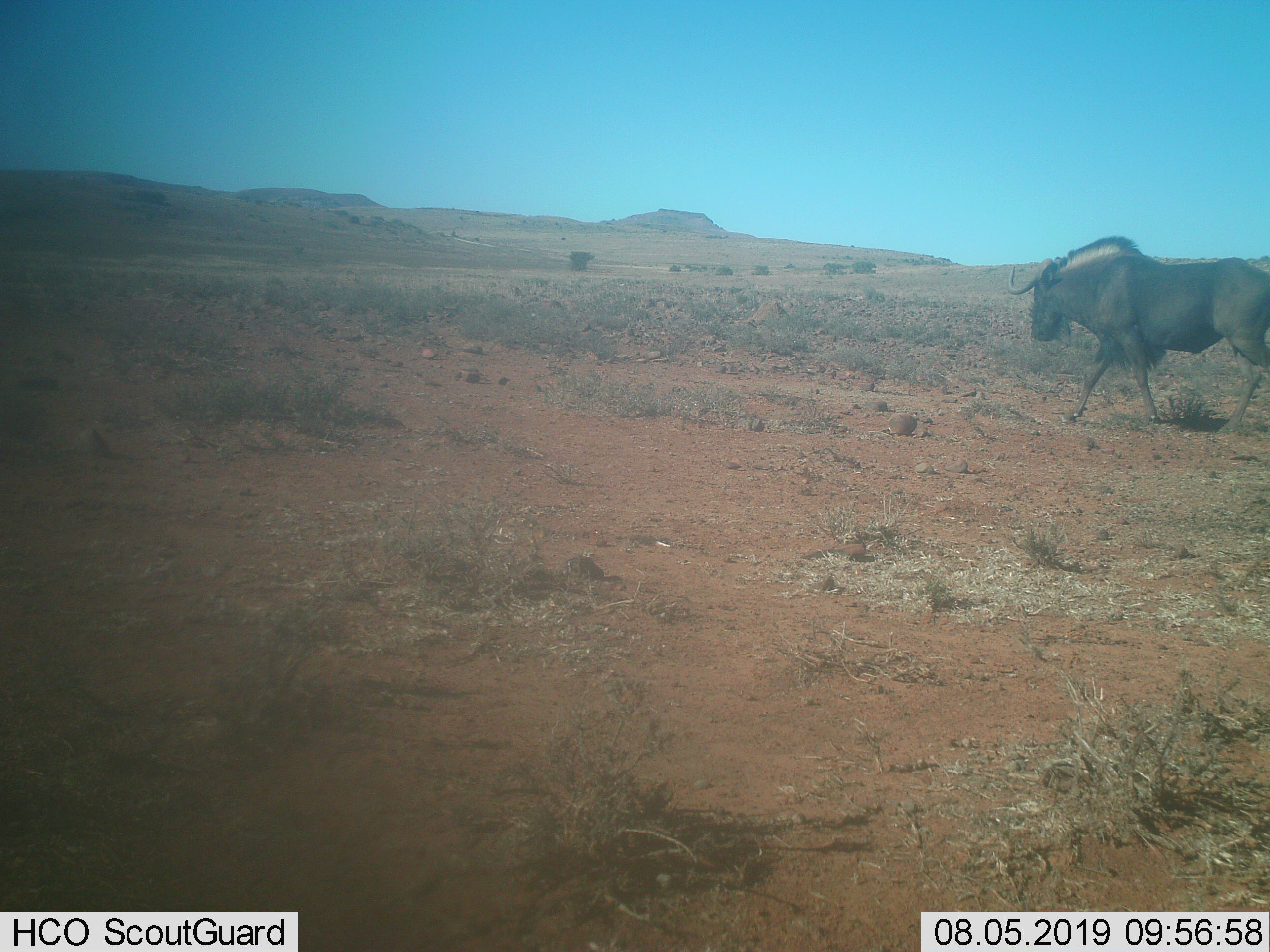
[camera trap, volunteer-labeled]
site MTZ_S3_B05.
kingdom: Animalia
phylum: Chordata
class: Mammalia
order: Artiodactyla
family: Bovidae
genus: Connochaetes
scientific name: Connochaetes gnou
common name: black wildebeest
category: wildebeestblack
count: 1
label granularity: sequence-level